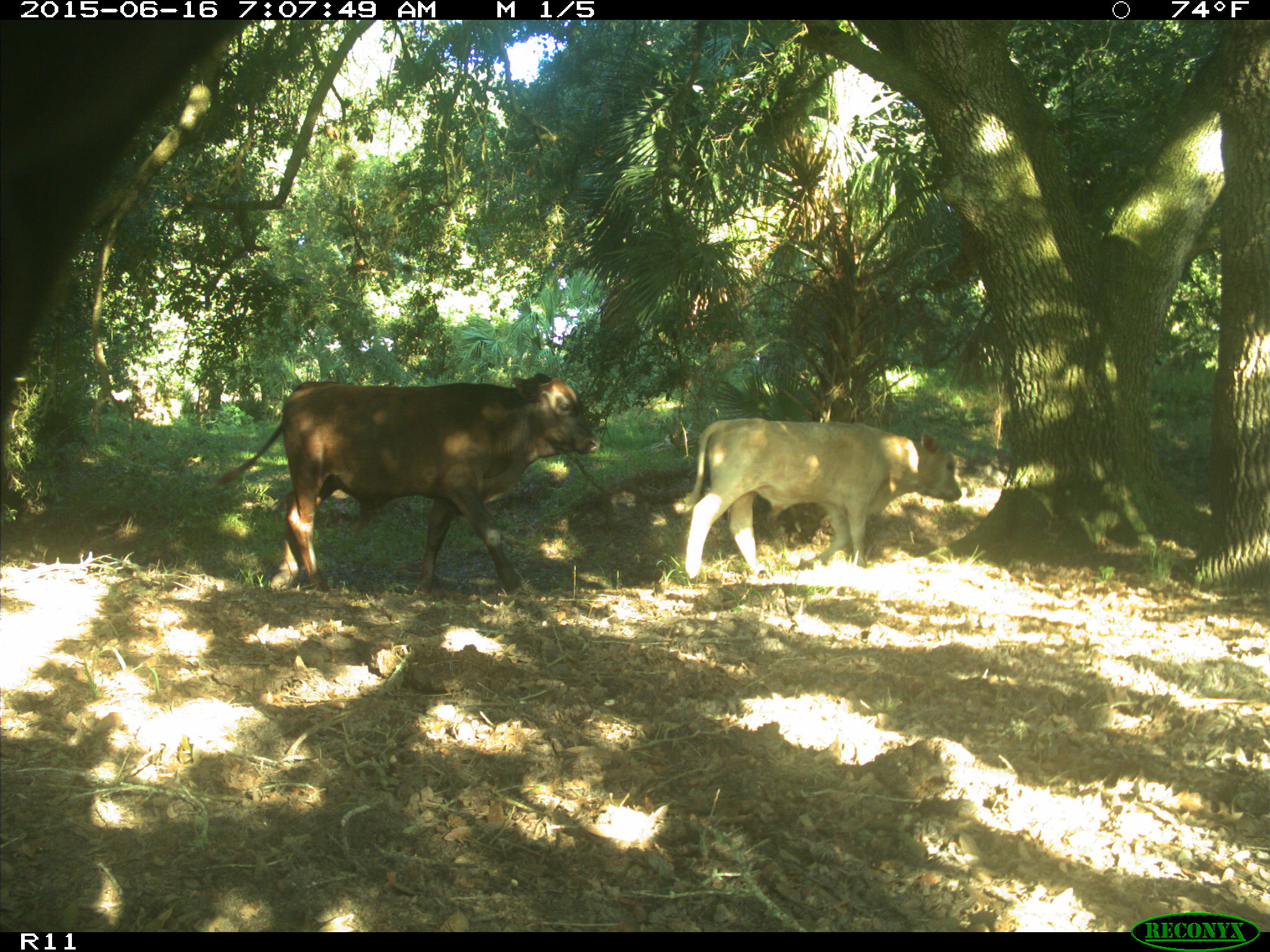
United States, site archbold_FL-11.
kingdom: Animalia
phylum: Chordata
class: Mammalia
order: Artiodactyla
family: Bovidae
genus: Bos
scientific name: Bos taurus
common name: domestic cow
Bos taurus (domestic cow).